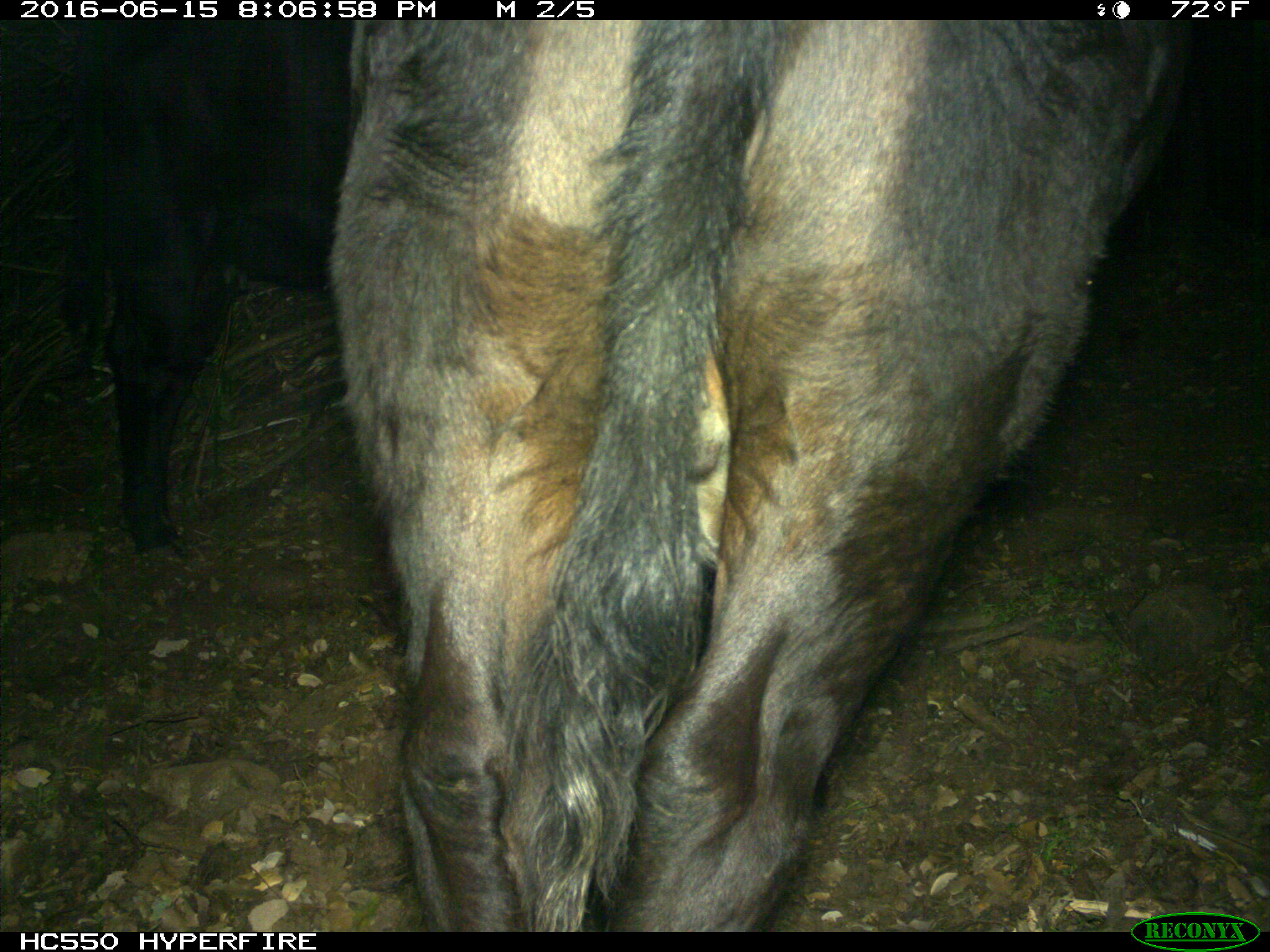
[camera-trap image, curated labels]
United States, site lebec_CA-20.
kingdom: Animalia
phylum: Chordata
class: Mammalia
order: Artiodactyla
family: Bovidae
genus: Bos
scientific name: Bos taurus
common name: domestic cow